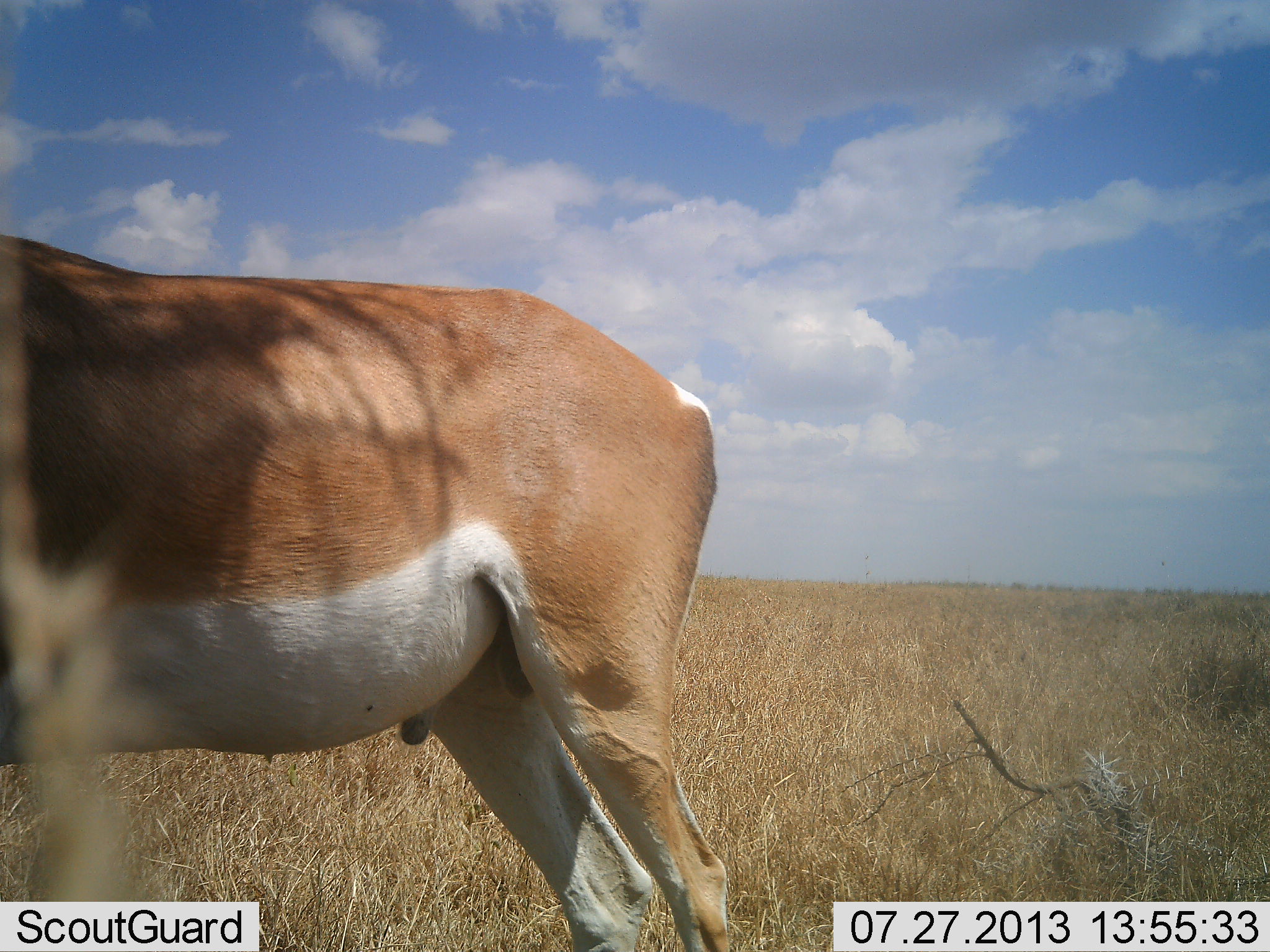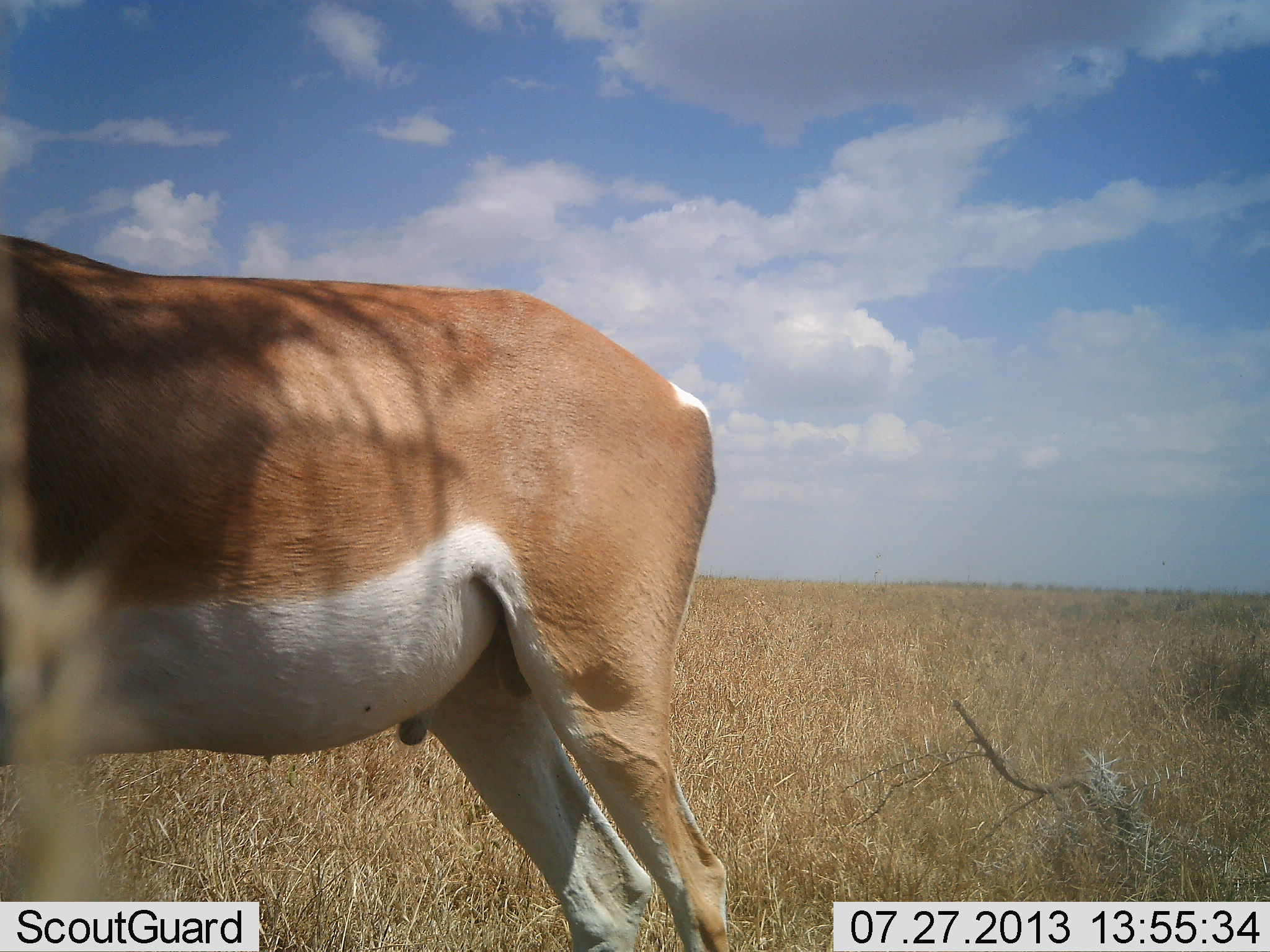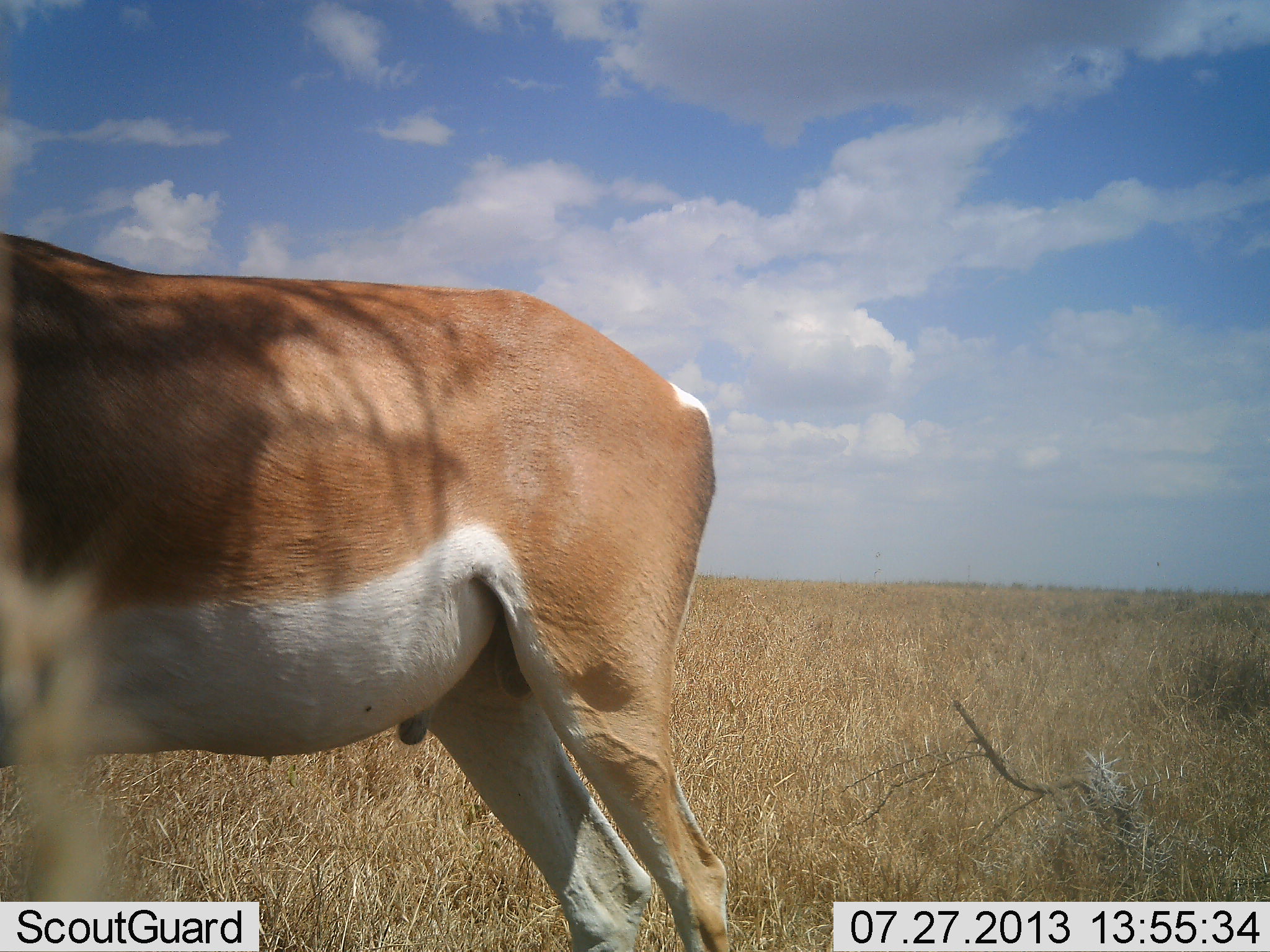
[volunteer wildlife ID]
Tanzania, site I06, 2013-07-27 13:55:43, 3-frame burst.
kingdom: Animalia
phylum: Chordata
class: Mammalia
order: Artiodactyla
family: Bovidae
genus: Nanger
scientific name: Nanger granti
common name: grant's gazelle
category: gazellegrants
Gazellegrants (grant's gazelle) (Nanger granti), count 1. Behavior (volunteer vote fractions): standing 100%, resting 6%, moving 0%, interacting 0%. Young present (vote fraction): 0%. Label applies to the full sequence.